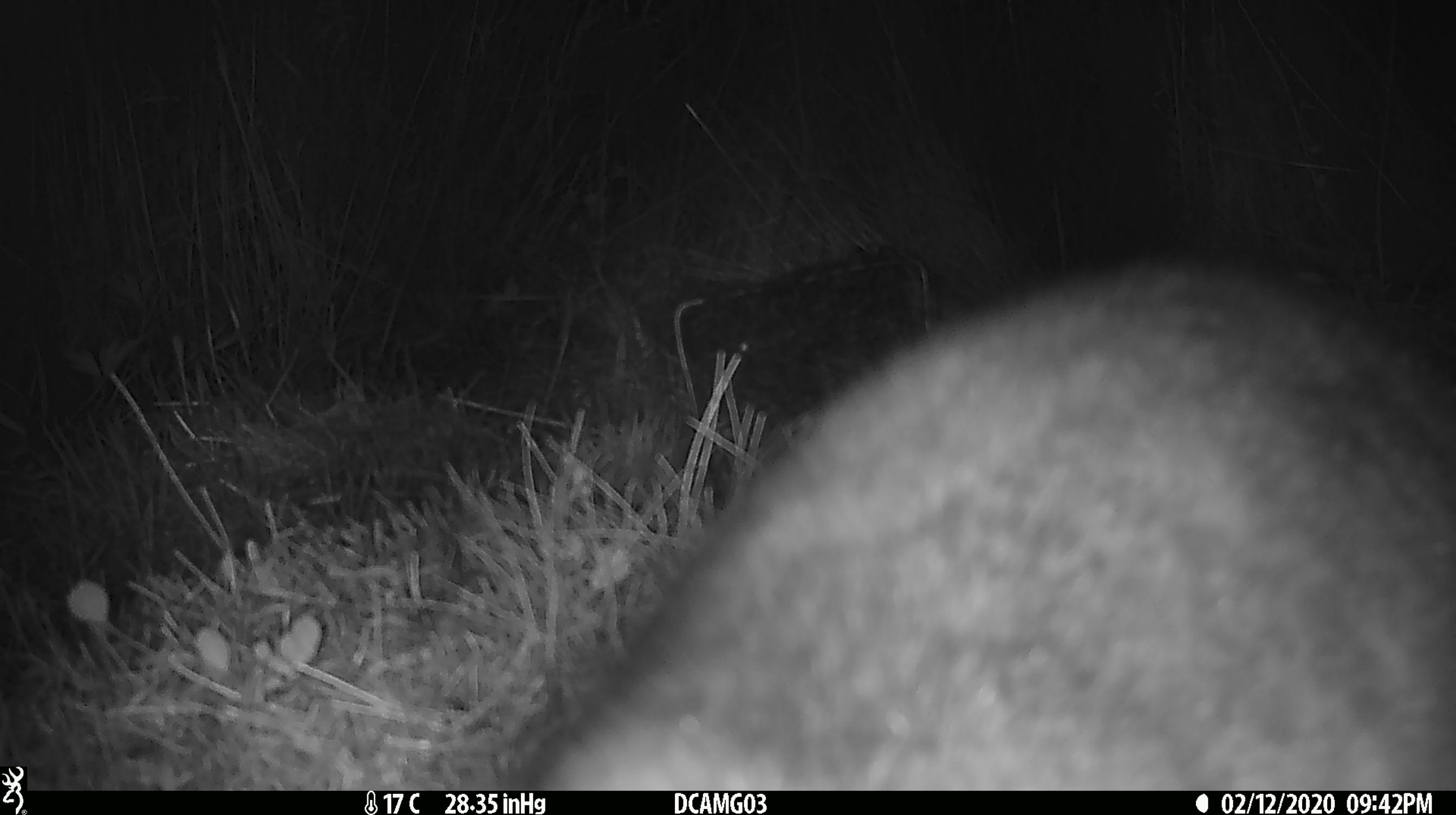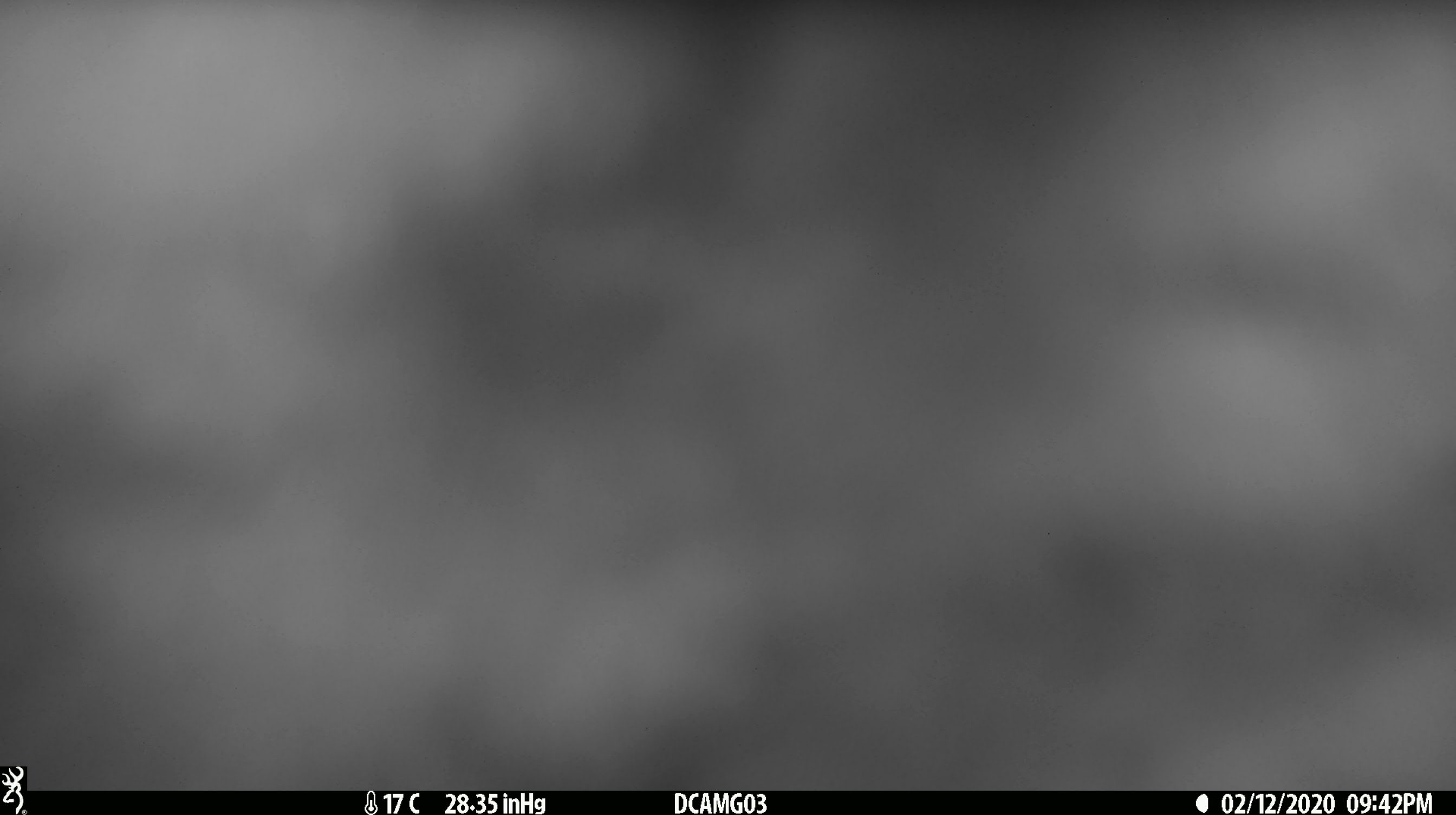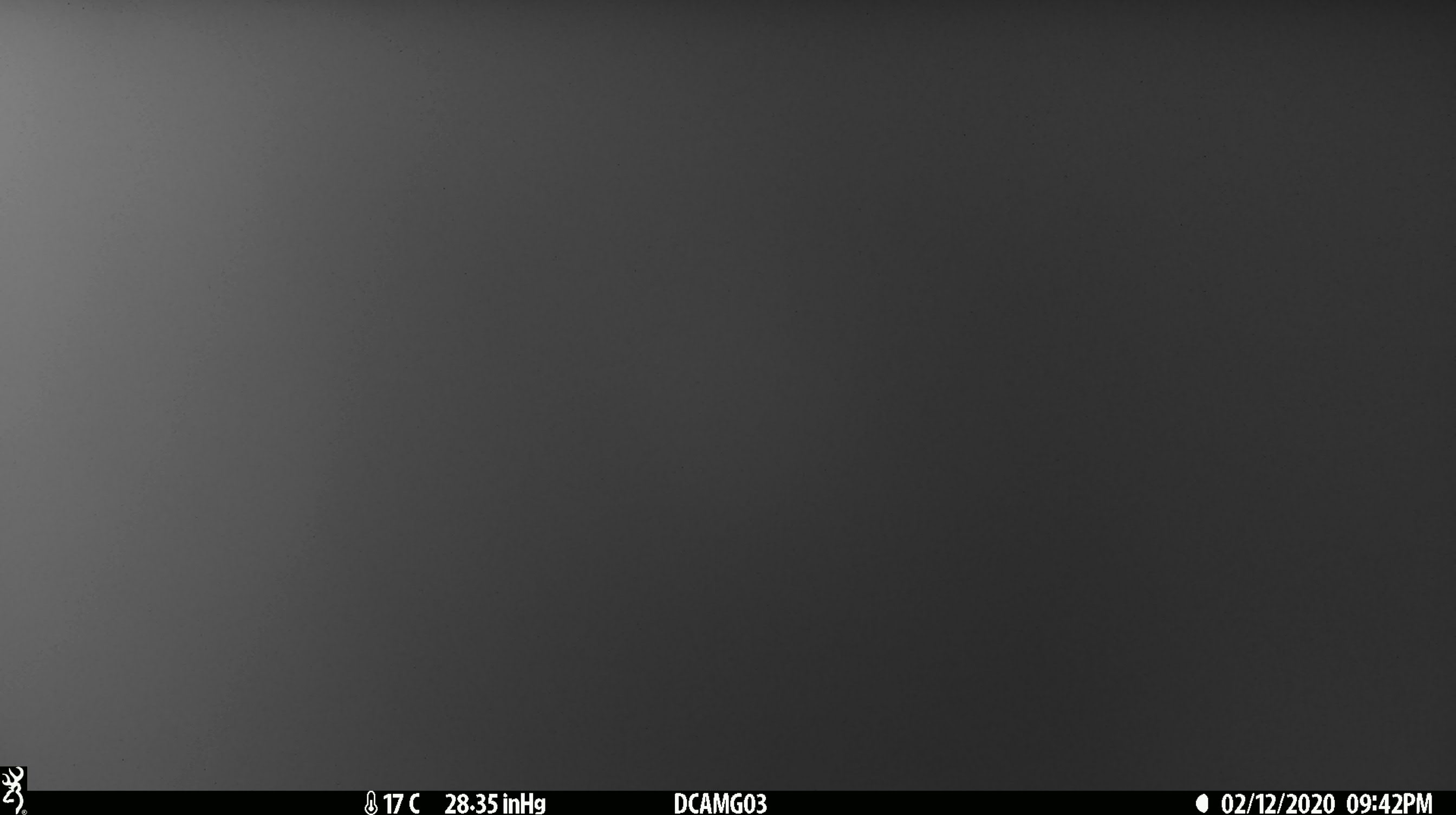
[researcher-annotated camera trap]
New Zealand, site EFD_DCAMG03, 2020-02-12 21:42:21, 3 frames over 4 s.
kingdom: Animalia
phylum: Chordata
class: Mammalia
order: Diprotodontia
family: Phalangeridae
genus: Trichosurus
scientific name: Trichosurus vulpecula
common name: common brushtail possum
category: possum